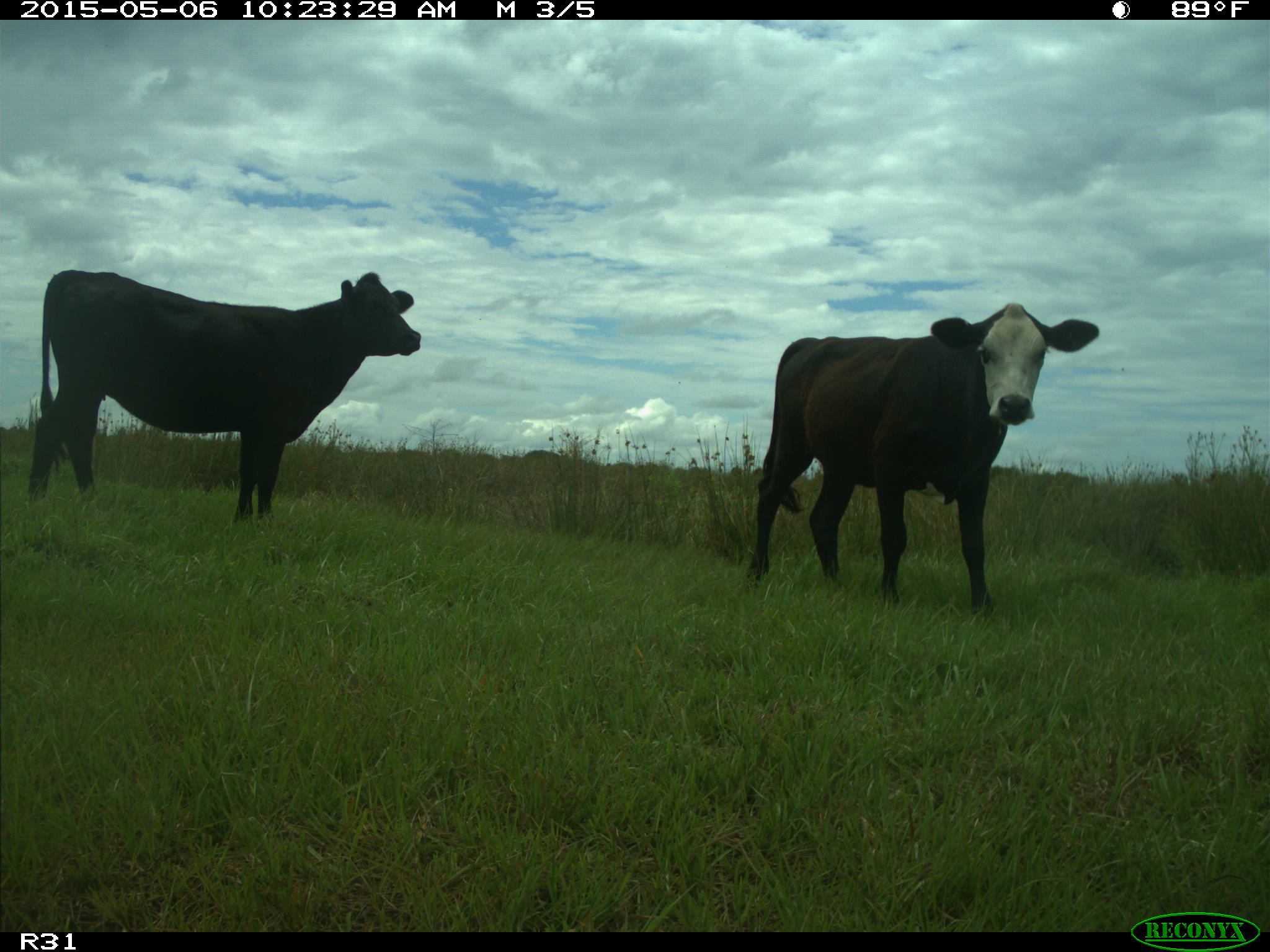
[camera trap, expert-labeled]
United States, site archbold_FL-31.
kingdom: Animalia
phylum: Chordata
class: Mammalia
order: Artiodactyla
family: Bovidae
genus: Bos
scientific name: Bos taurus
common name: domestic cow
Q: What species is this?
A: Bos taurus (domestic cow).